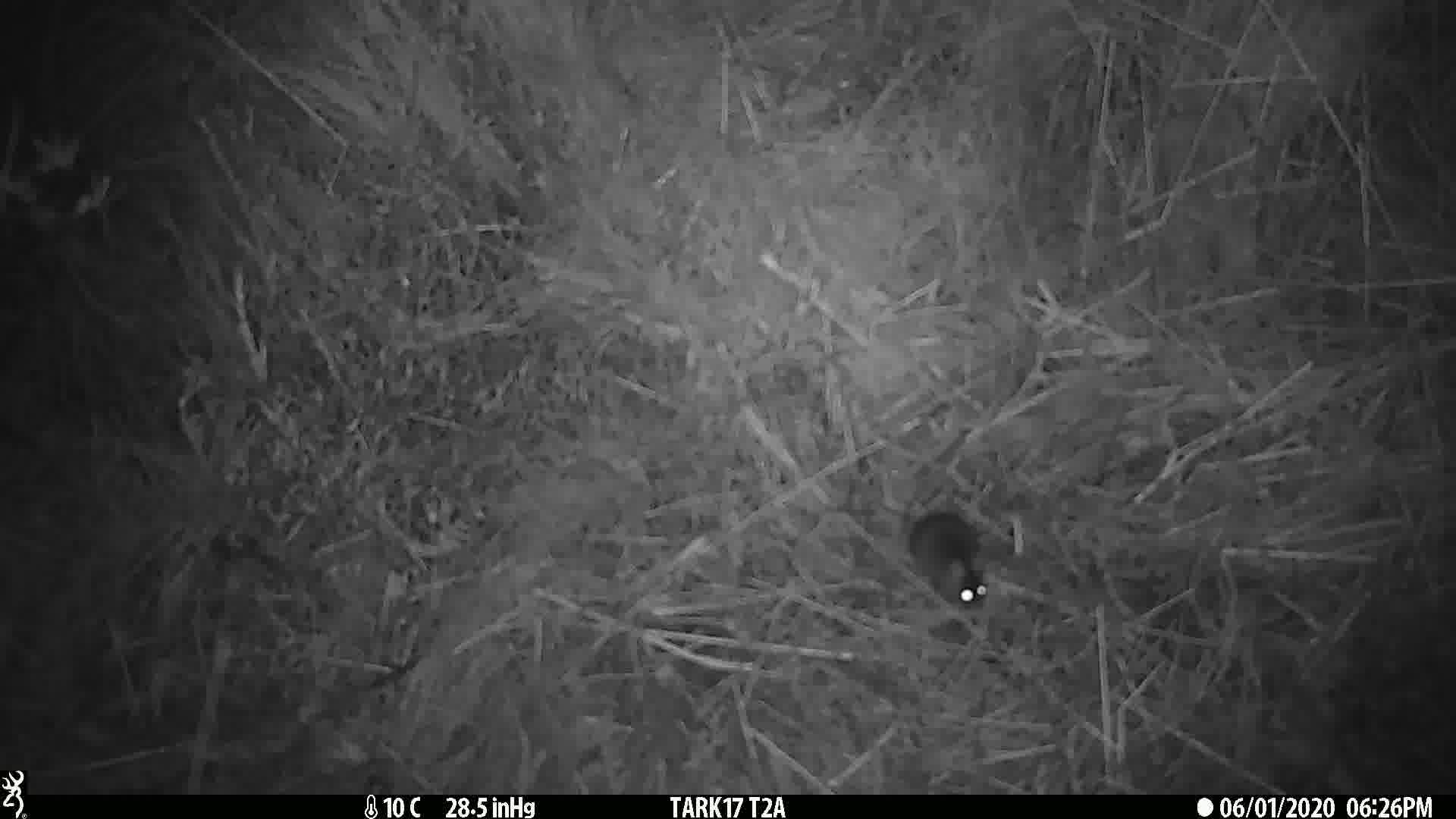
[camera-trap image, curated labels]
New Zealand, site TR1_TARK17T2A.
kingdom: Animalia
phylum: Chordata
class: Mammalia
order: Rodentia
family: Muridae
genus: Mus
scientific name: Mus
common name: mouse